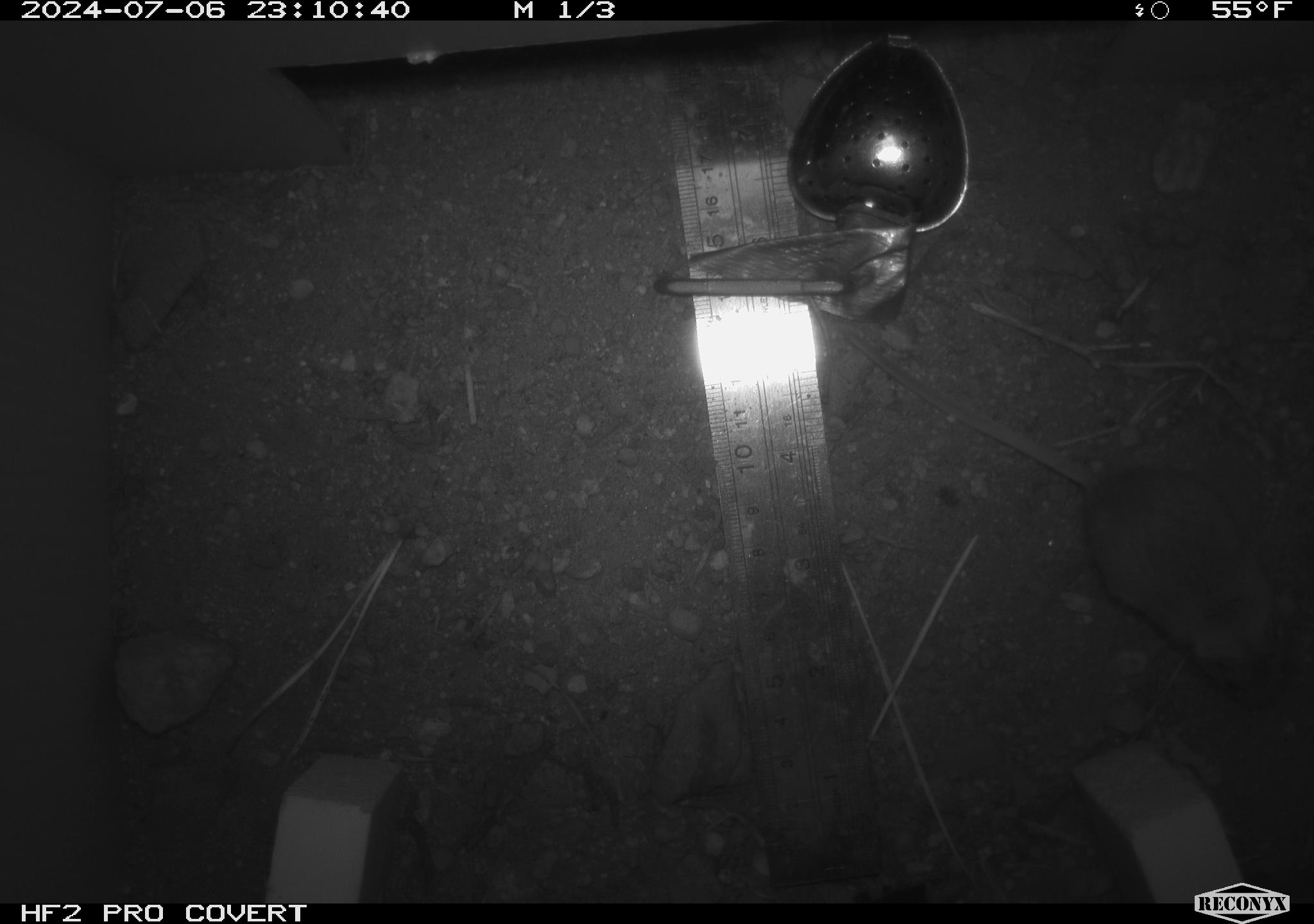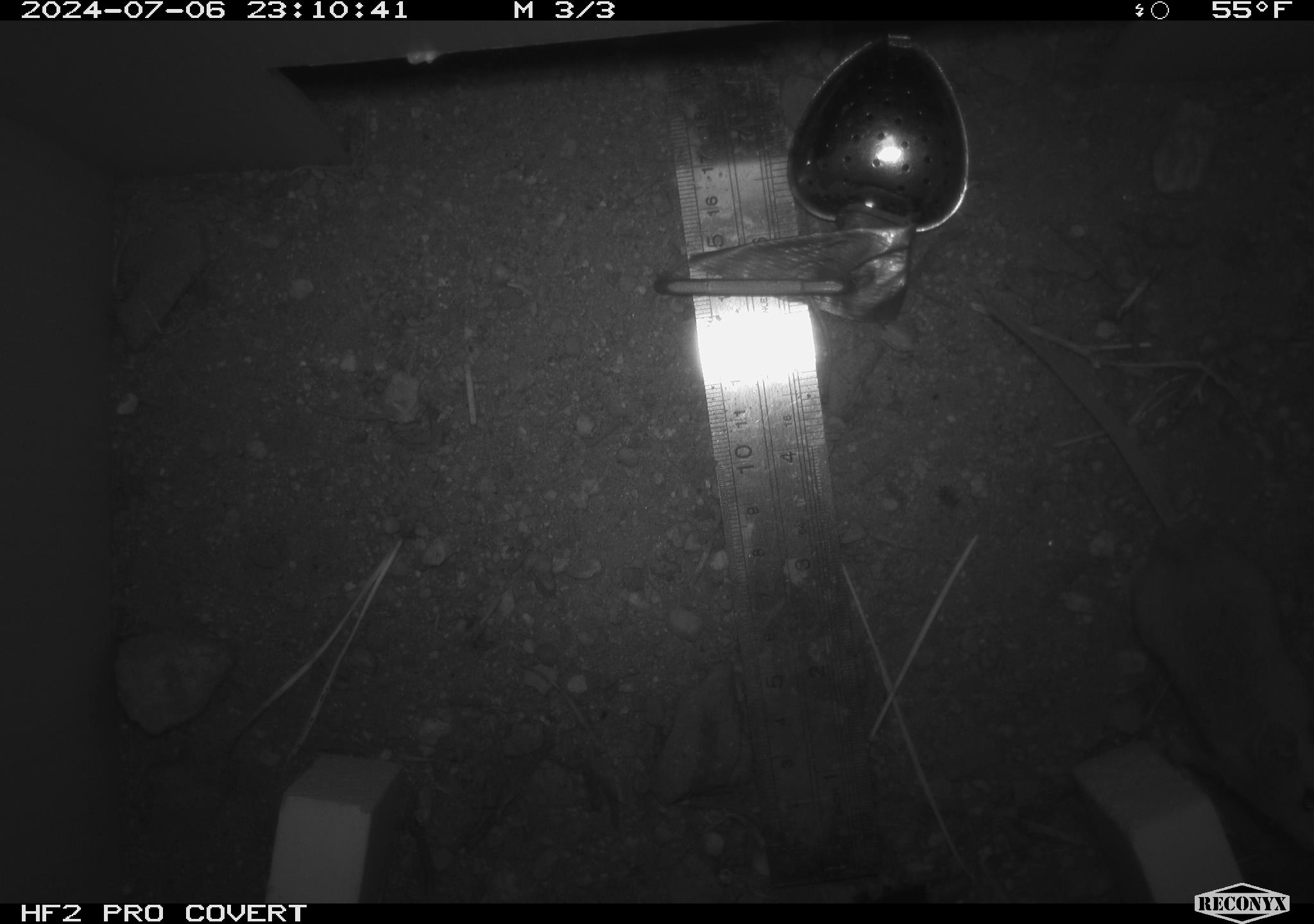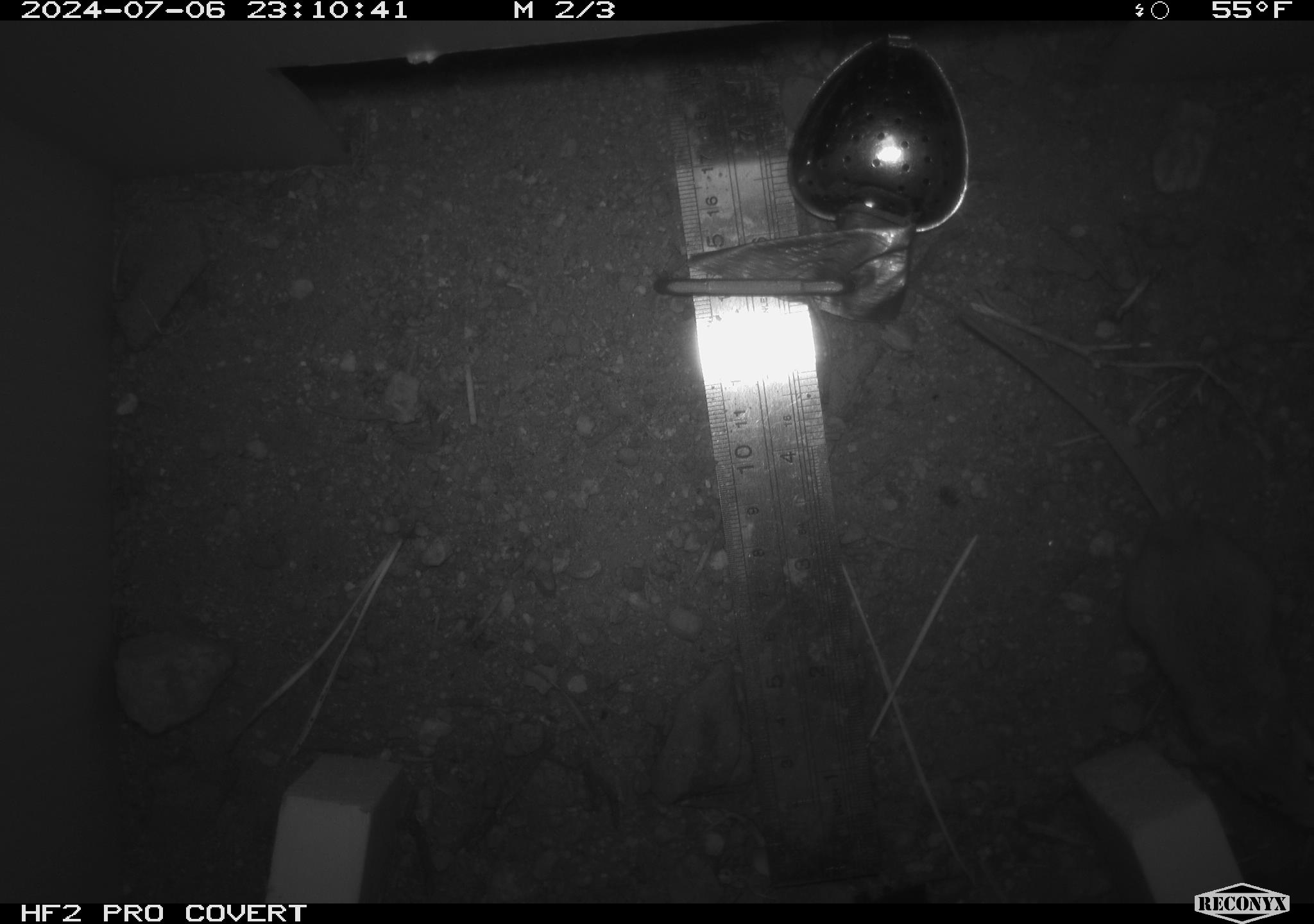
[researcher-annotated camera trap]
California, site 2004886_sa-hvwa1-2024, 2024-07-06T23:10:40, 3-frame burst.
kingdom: Animalia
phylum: Chordata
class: Mammalia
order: Rodentia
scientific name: Rodentia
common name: mouse species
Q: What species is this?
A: Mouse species (Rodentia).